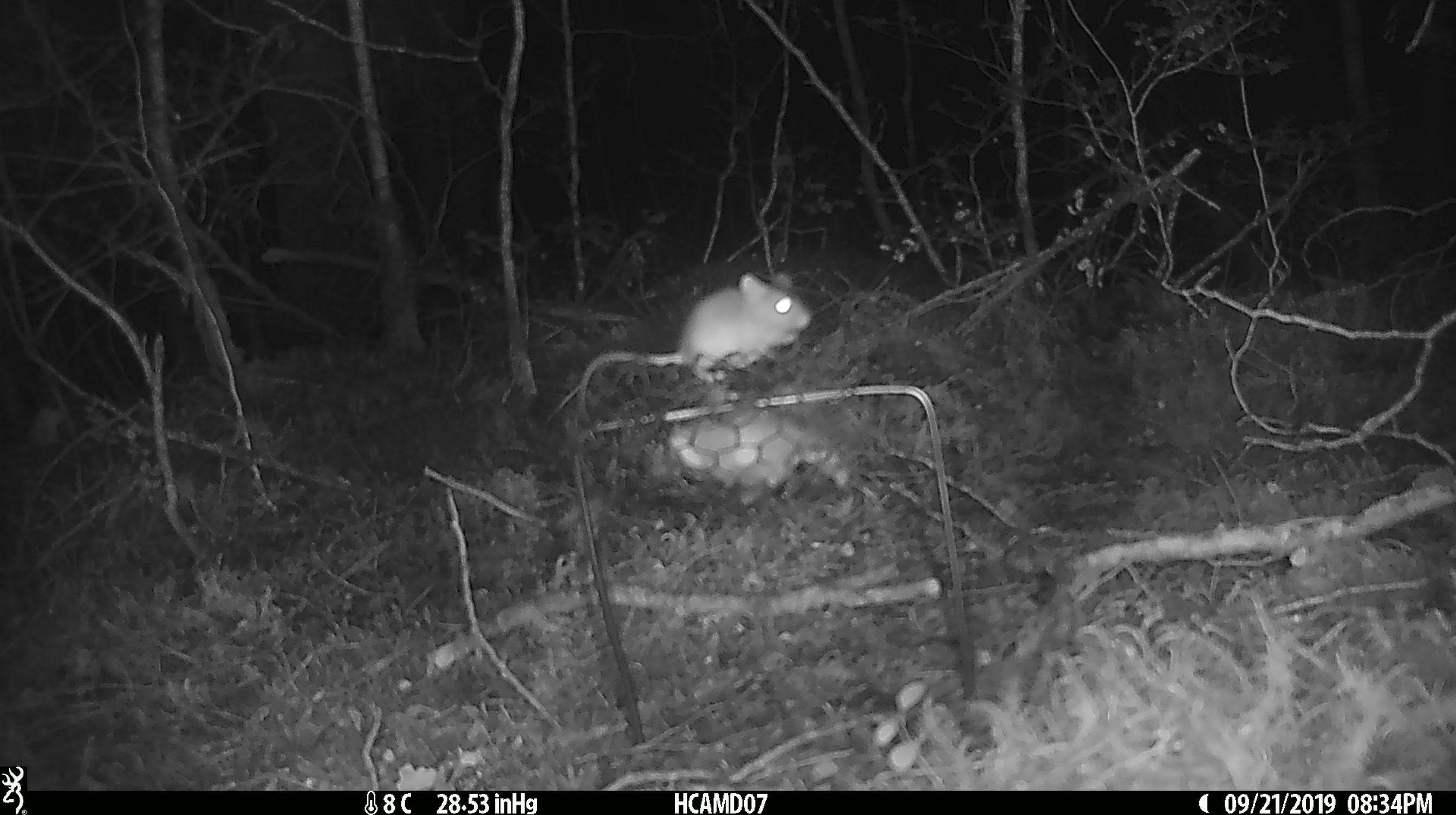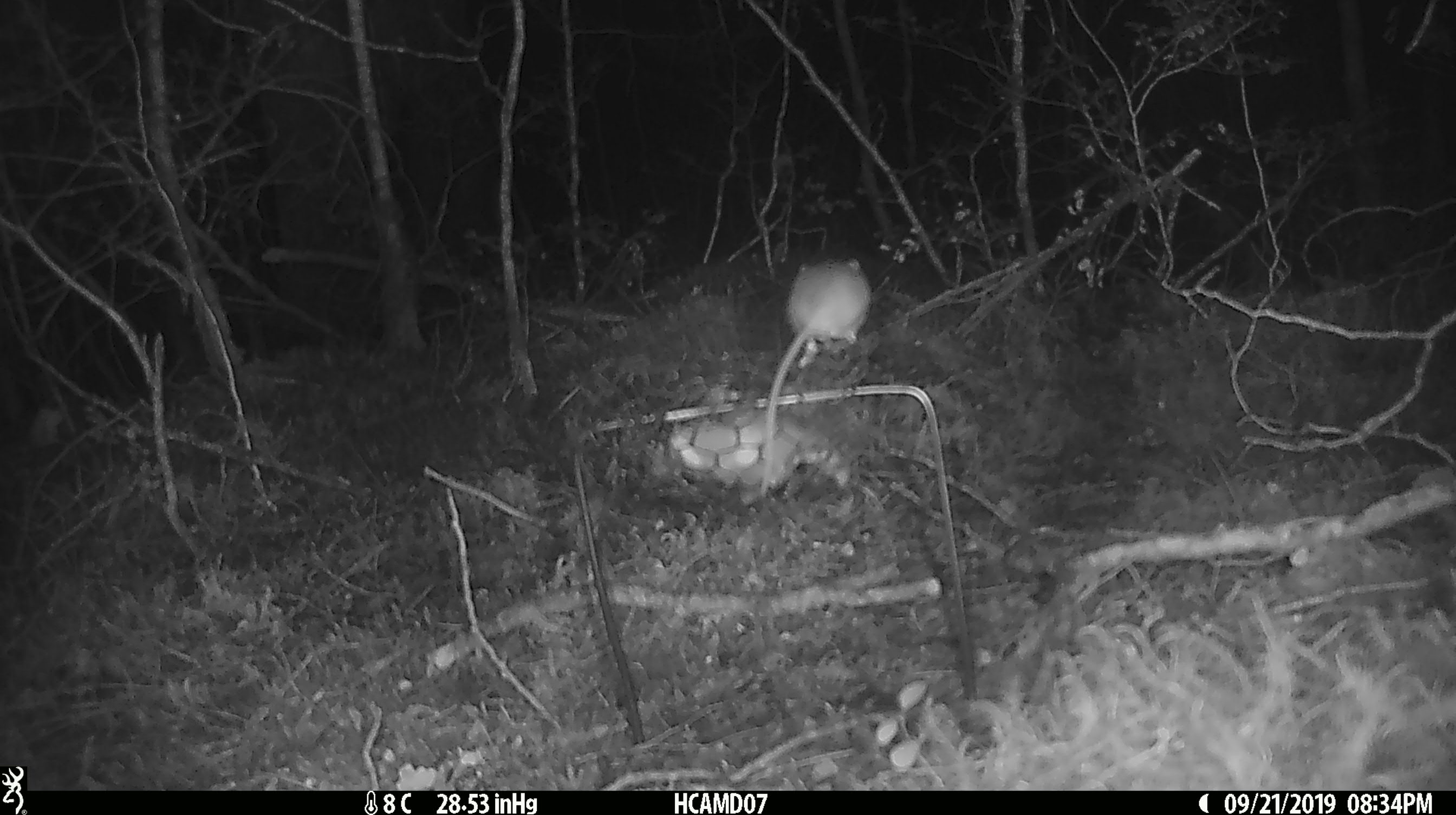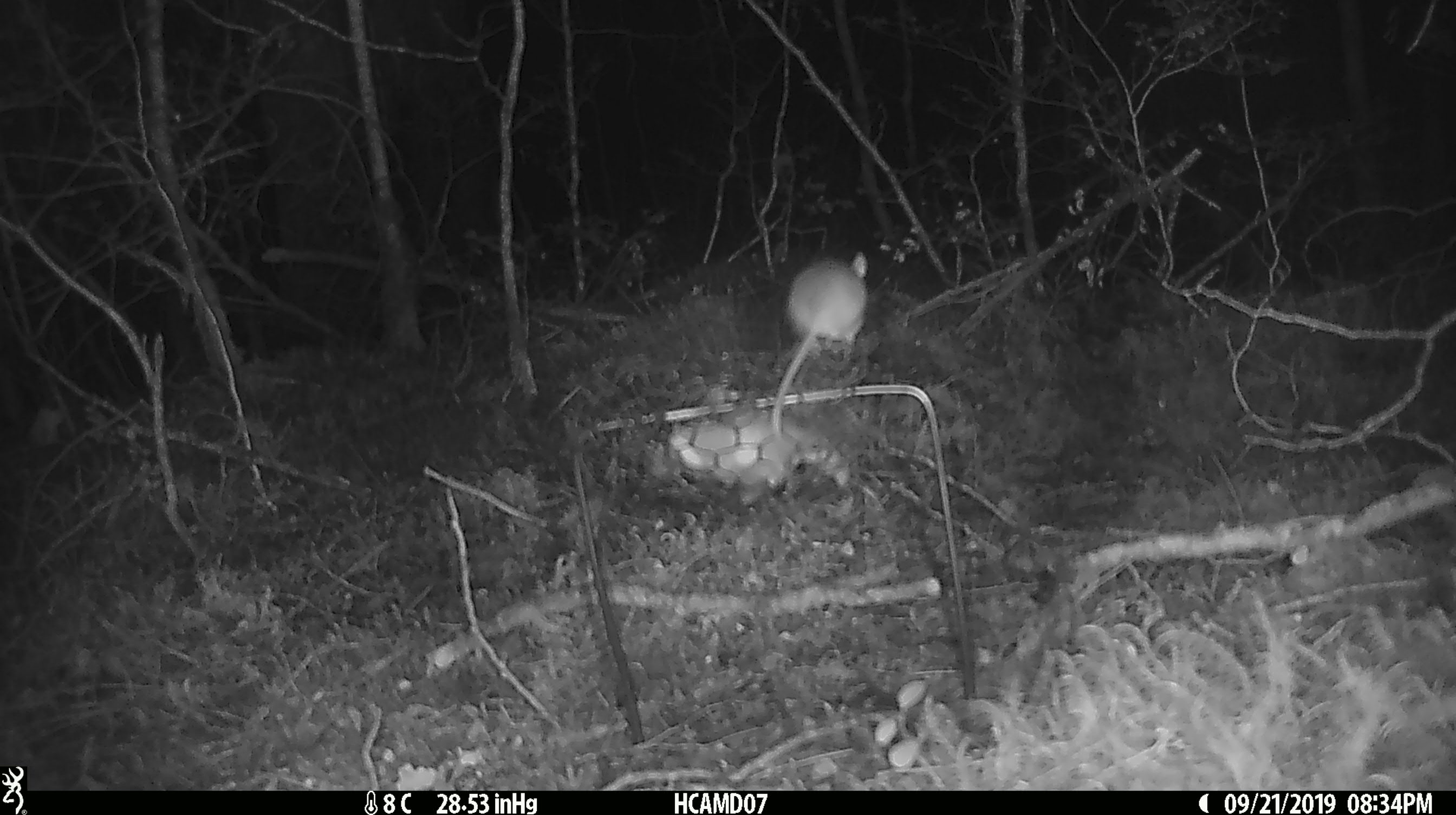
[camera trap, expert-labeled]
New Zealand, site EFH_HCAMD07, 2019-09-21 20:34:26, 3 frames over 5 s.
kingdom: Animalia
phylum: Chordata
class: Mammalia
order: Rodentia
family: Muridae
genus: Mus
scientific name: Mus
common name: mouse